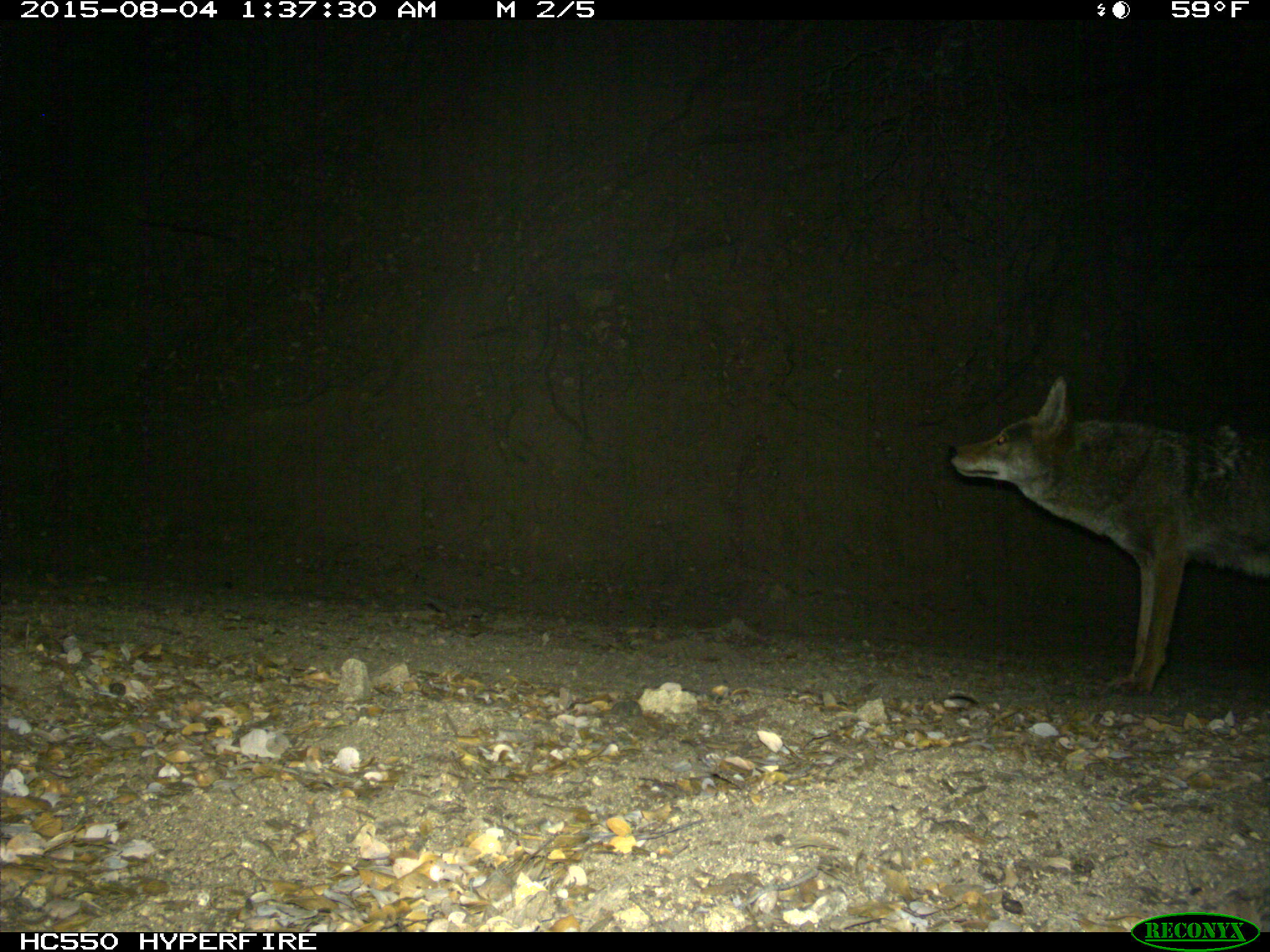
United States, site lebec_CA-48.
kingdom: Animalia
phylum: Chordata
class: Mammalia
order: Carnivora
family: Canidae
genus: Canis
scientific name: Canis latrans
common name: coyote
Canis latrans (coyote).